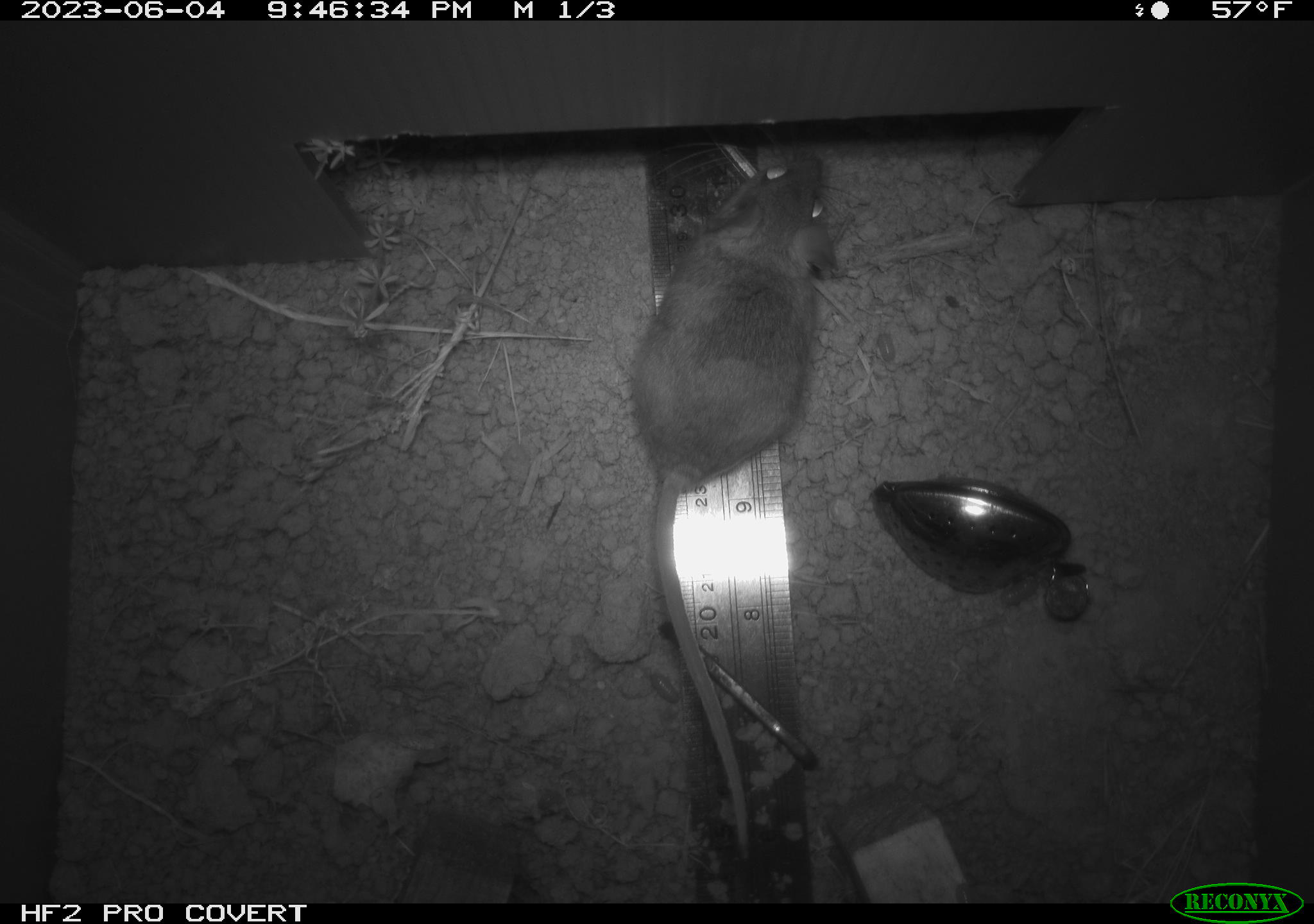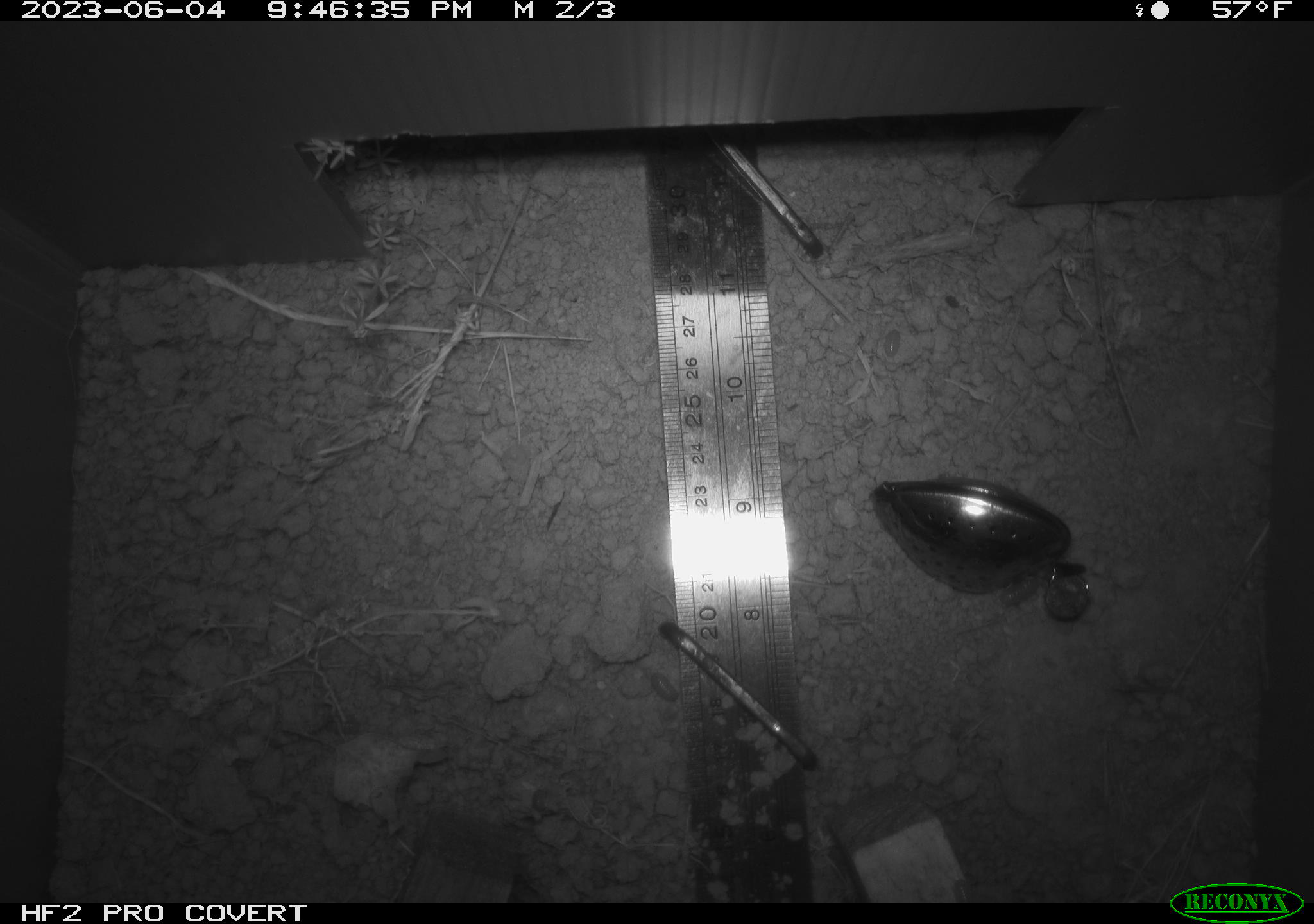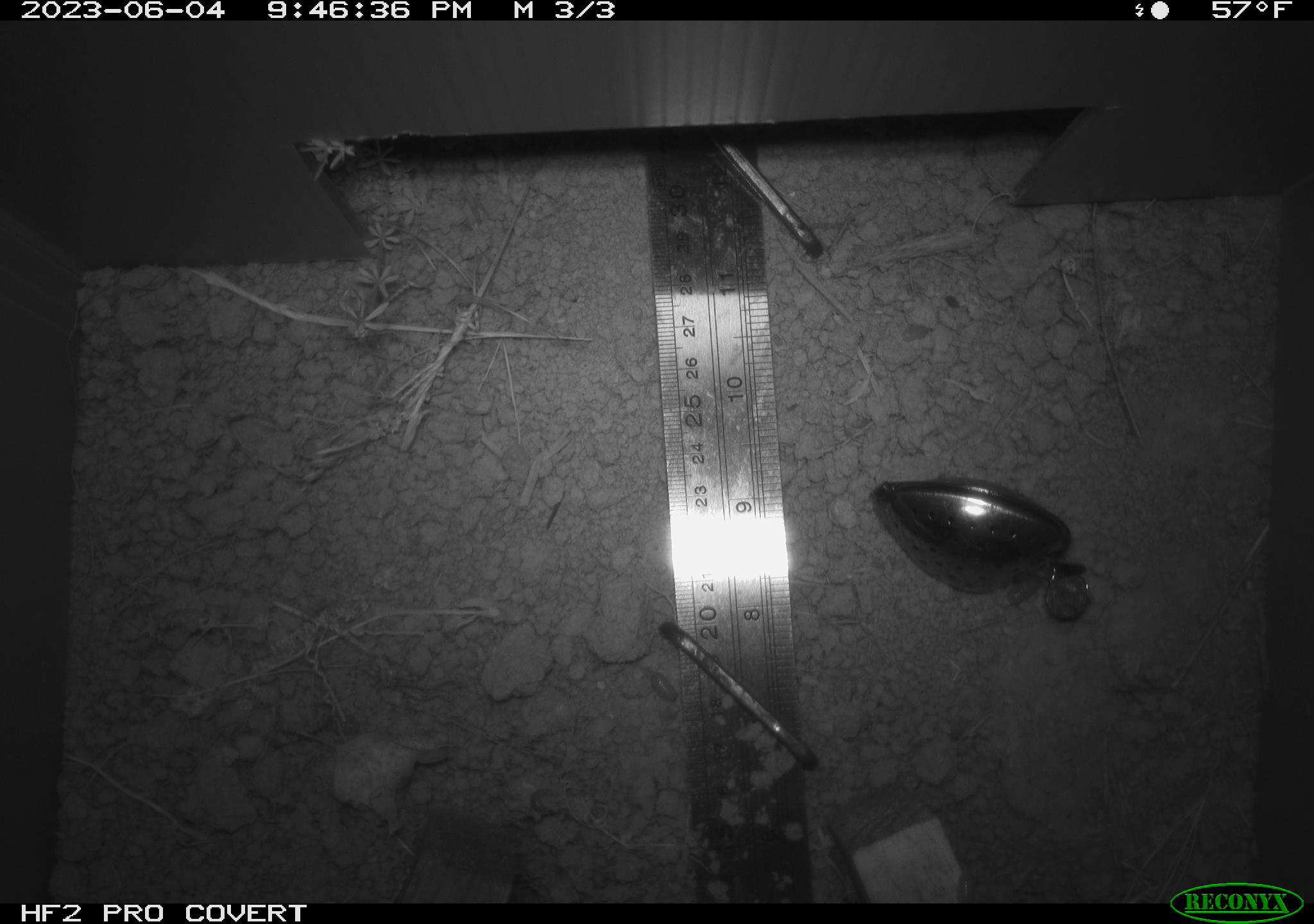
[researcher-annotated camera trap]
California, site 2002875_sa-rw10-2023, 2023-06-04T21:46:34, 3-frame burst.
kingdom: Animalia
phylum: Chordata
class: Mammalia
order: Rodentia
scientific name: Rodentia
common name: mouse species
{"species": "mouse species (Rodentia)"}